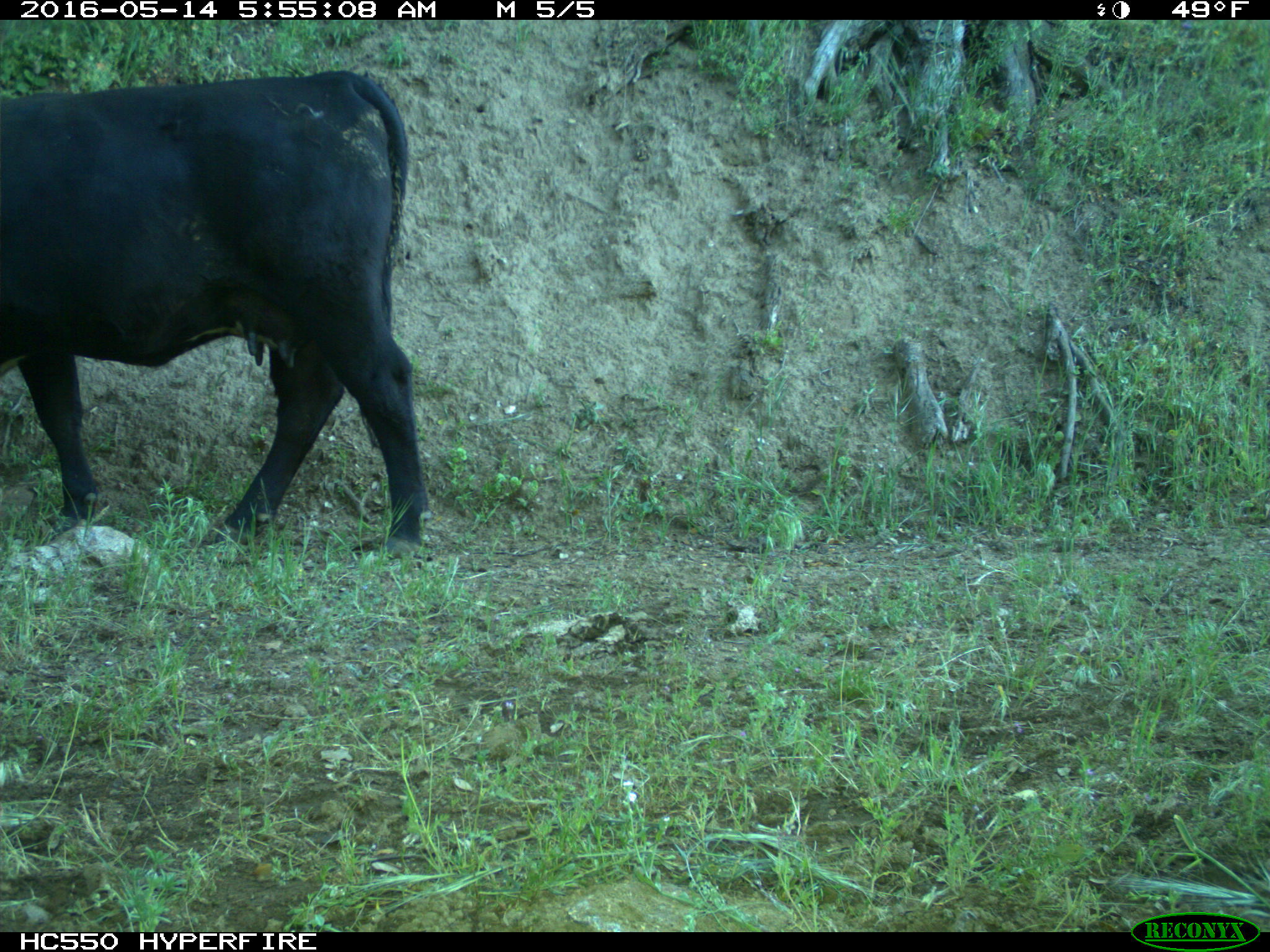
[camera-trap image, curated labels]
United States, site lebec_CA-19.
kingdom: Animalia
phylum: Chordata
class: Mammalia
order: Artiodactyla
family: Bovidae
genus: Bos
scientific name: Bos taurus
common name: domestic cow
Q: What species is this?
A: Bos taurus (domestic cow).